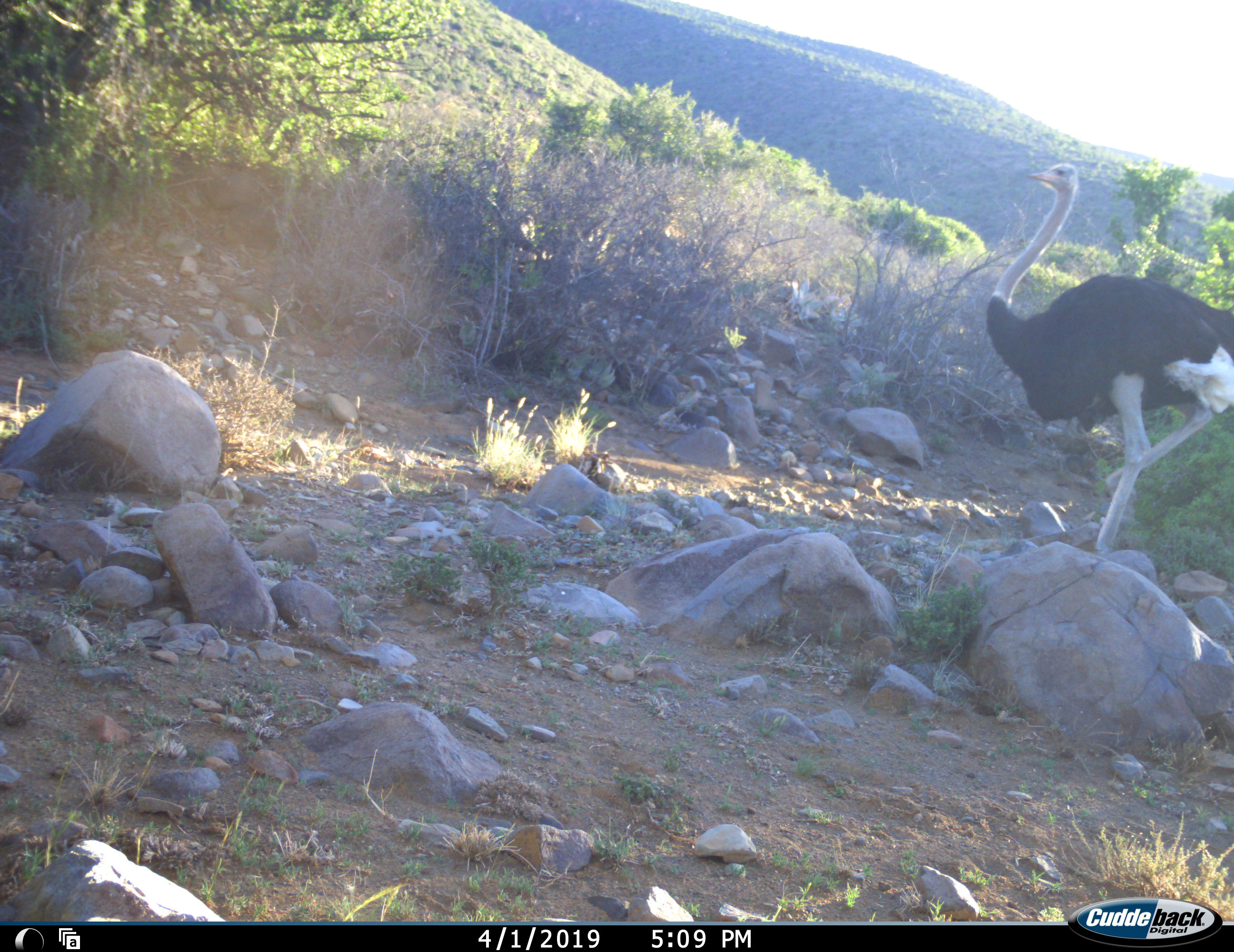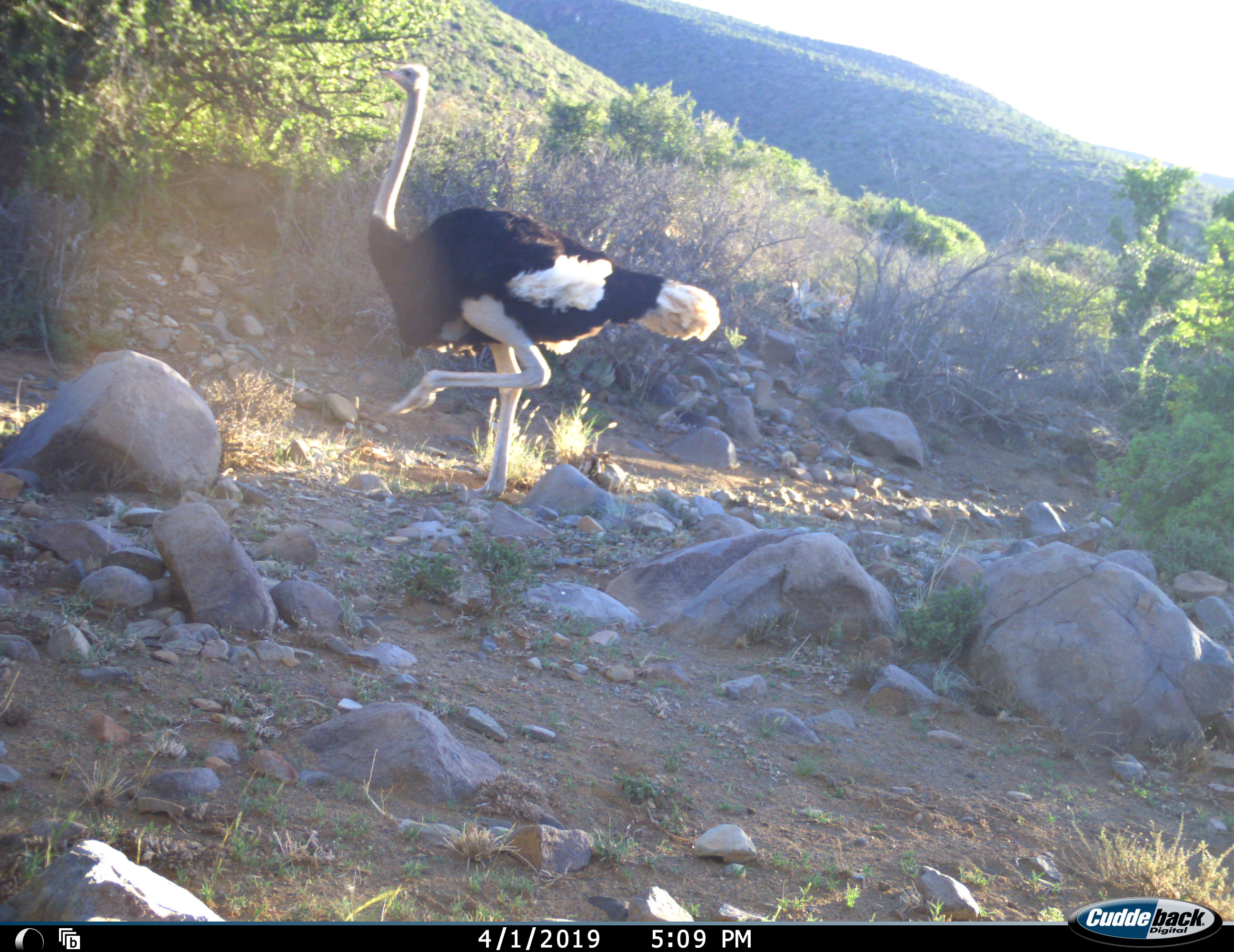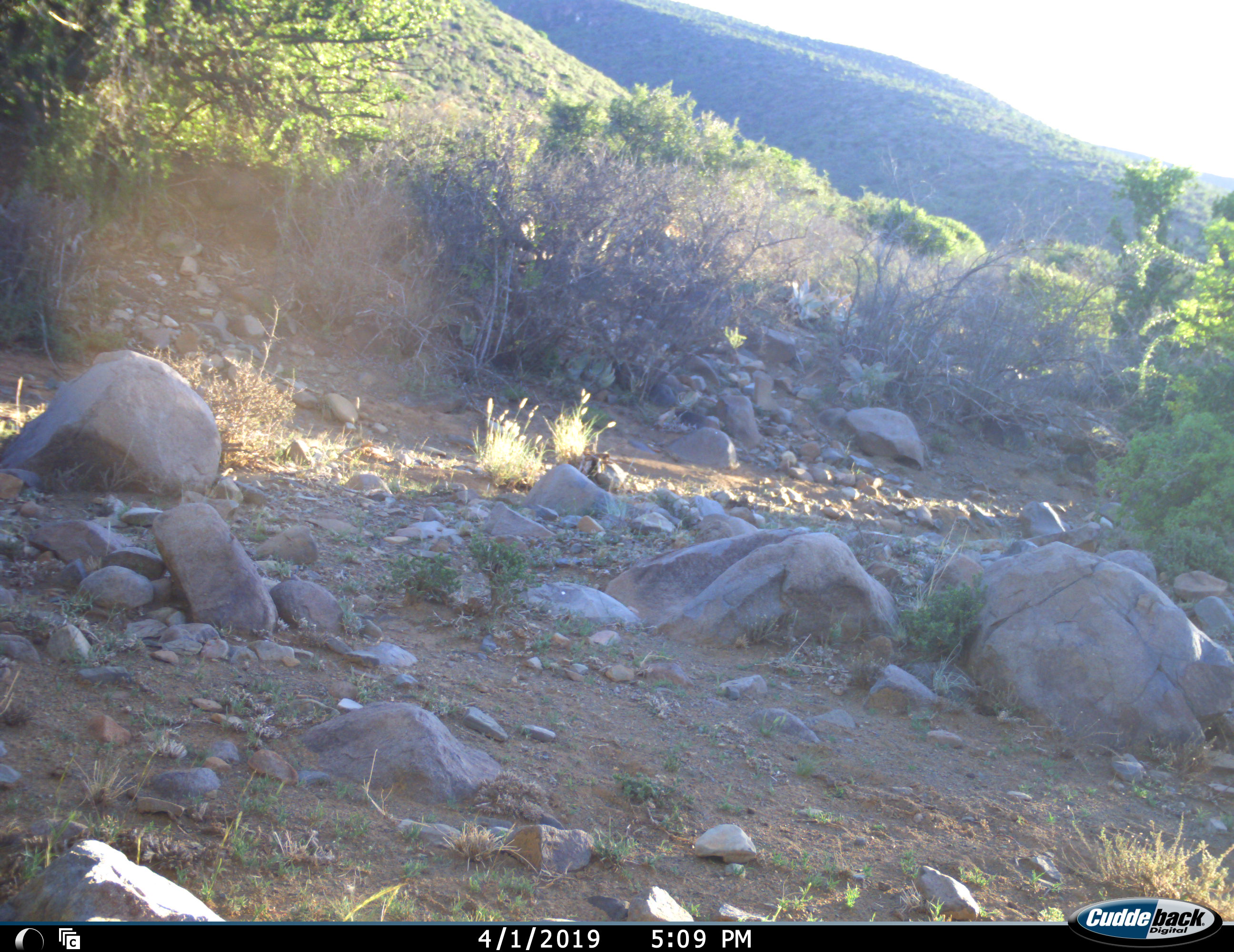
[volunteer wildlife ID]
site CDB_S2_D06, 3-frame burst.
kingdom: Animalia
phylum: Chordata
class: Aves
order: Struthioniformes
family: Struthionidae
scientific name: Struthionidae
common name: ostrich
Ostrich (Struthionidae), count 1. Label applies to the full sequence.